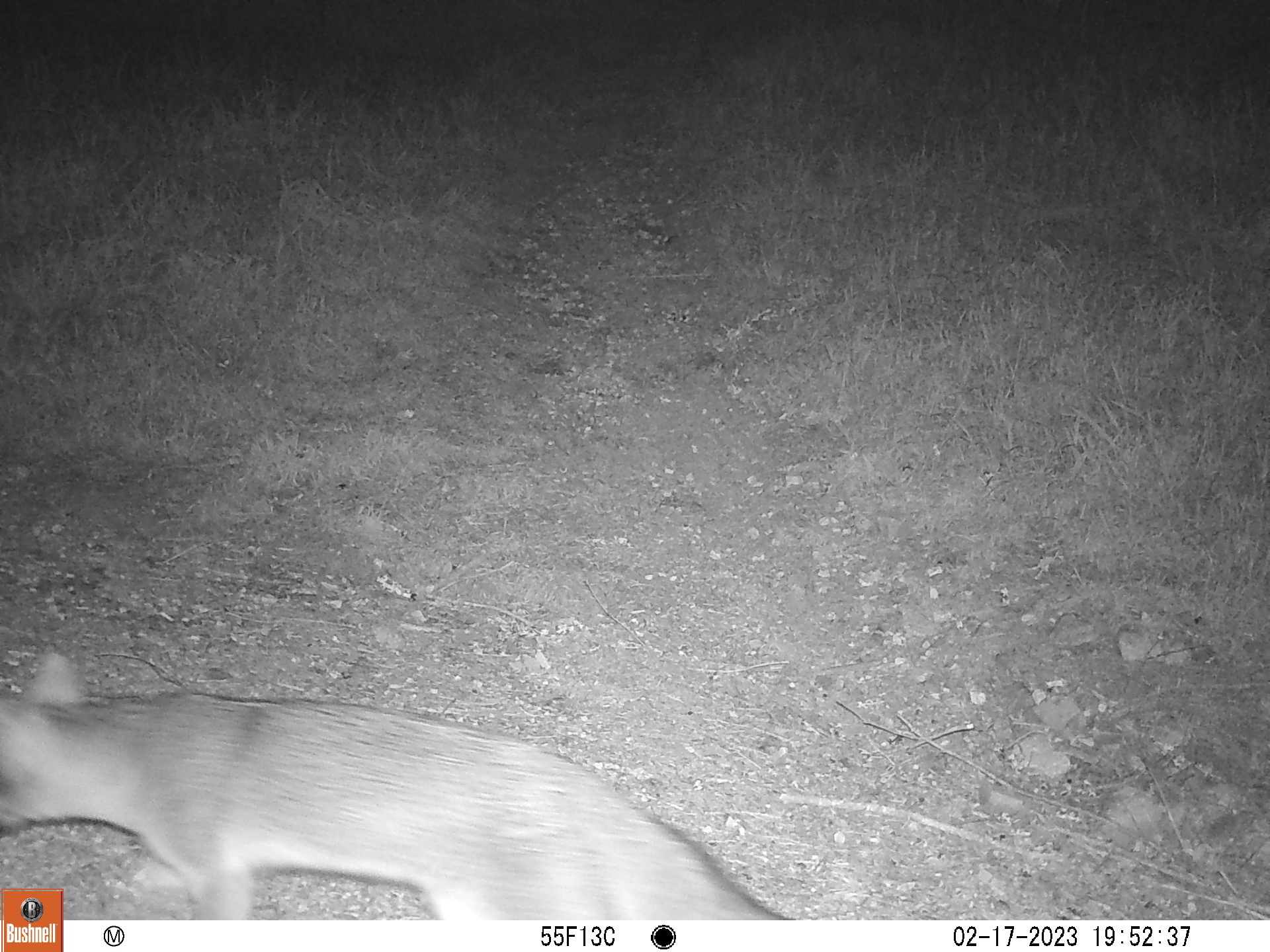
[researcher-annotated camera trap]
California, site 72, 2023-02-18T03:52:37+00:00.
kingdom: Animalia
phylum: Chordata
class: Mammalia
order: Carnivora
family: Canidae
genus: Urocyon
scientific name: Urocyon cinereoargenteus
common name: gray fox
Gray fox (Urocyon cinereoargenteus).